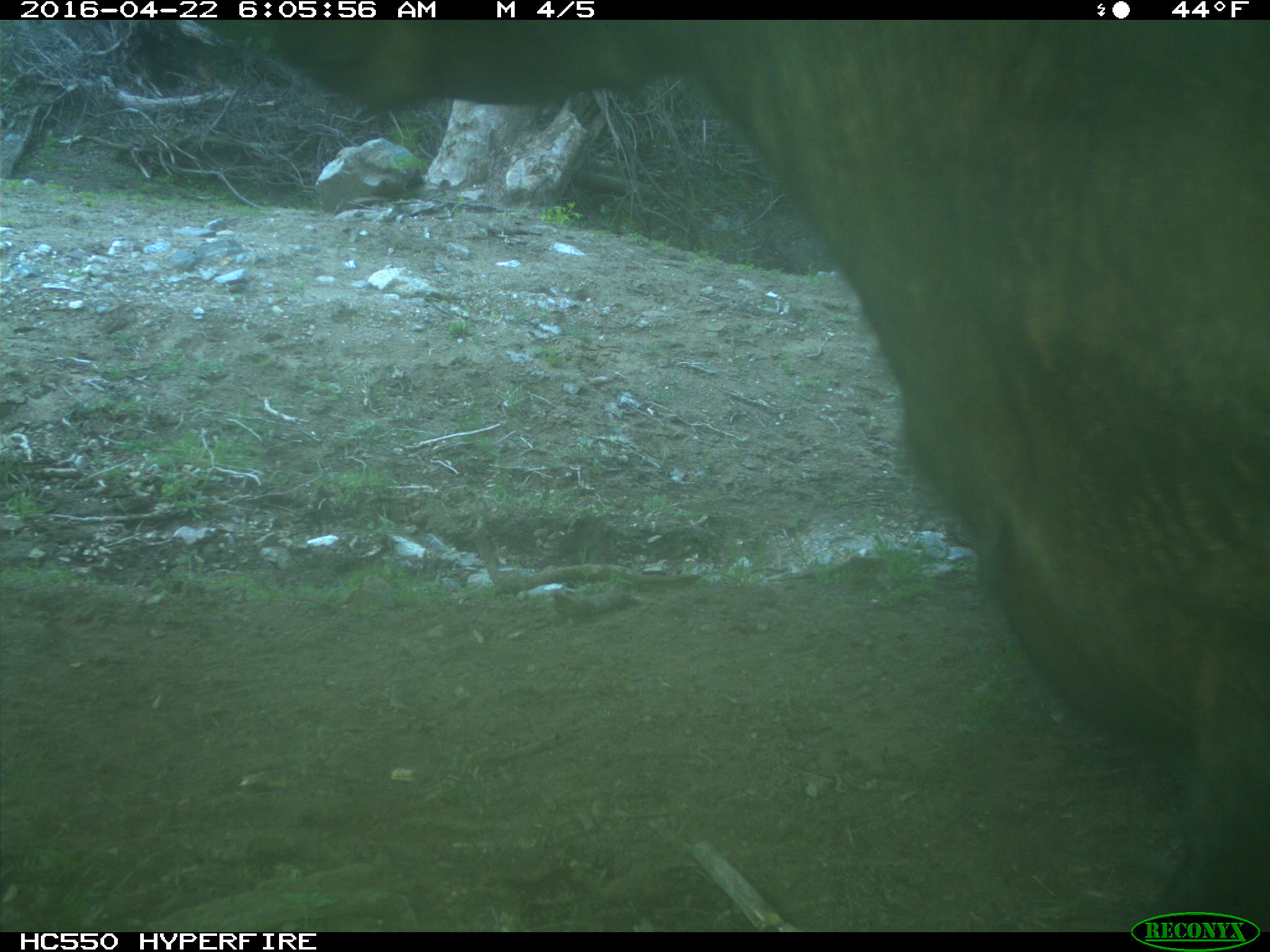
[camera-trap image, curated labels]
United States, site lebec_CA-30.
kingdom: Animalia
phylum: Chordata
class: Mammalia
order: Artiodactyla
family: Bovidae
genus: Bos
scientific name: Bos taurus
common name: domestic cow